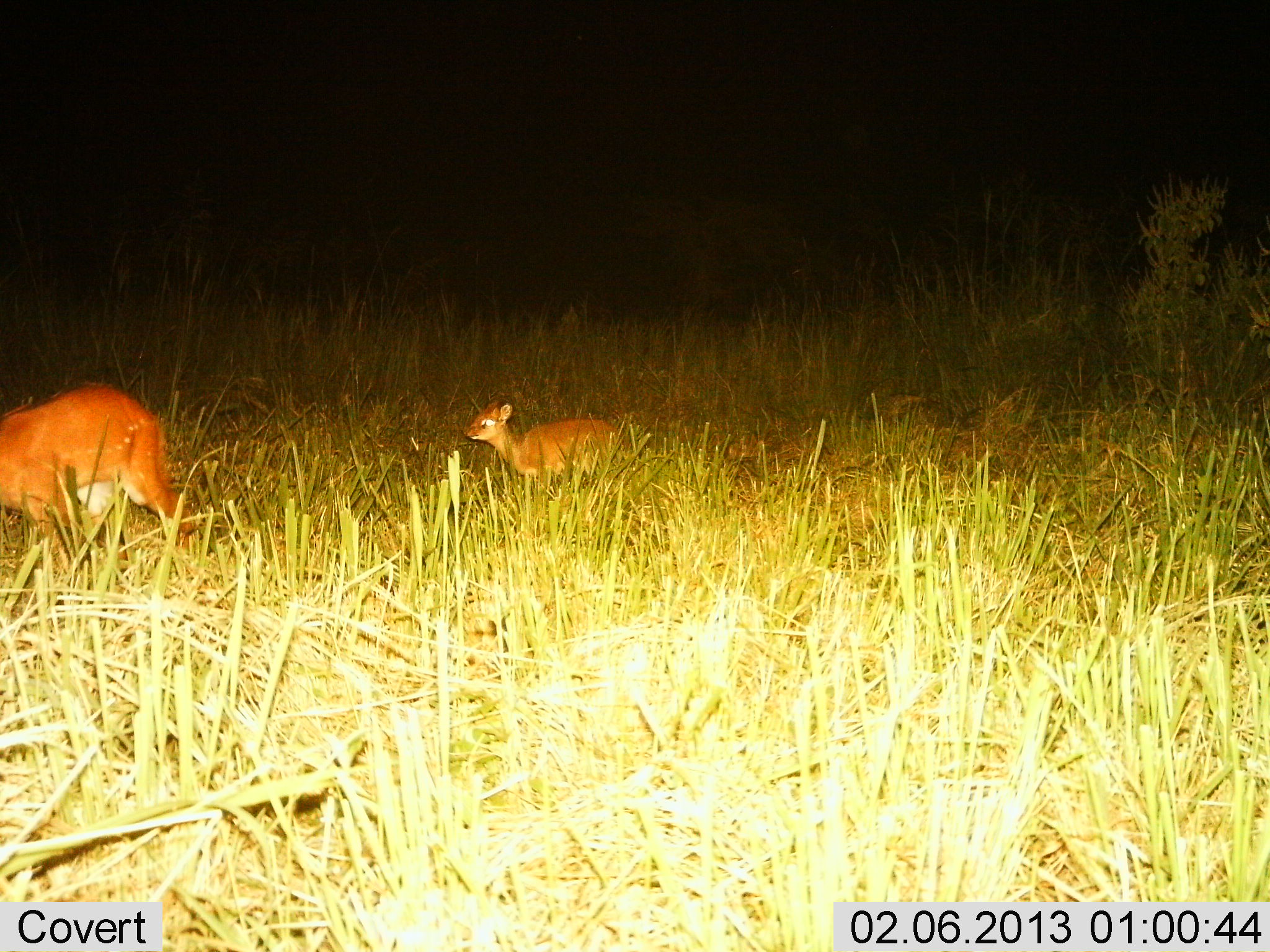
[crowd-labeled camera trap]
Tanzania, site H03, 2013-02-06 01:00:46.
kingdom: Animalia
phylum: Chordata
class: Mammalia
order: Artiodactyla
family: Bovidae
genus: Madoqua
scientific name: Madoqua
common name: dikdik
Dikdik (Madoqua), count 2. Behavior (volunteer vote fractions): standing 28%, resting 0%, moving 78%, interacting 0%. Young present (vote fraction): 72%. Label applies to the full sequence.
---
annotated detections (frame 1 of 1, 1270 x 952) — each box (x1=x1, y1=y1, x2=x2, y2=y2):
animal: (x1=1, y1=380, x2=195, y2=577); (x1=463, y1=394, x2=630, y2=488)